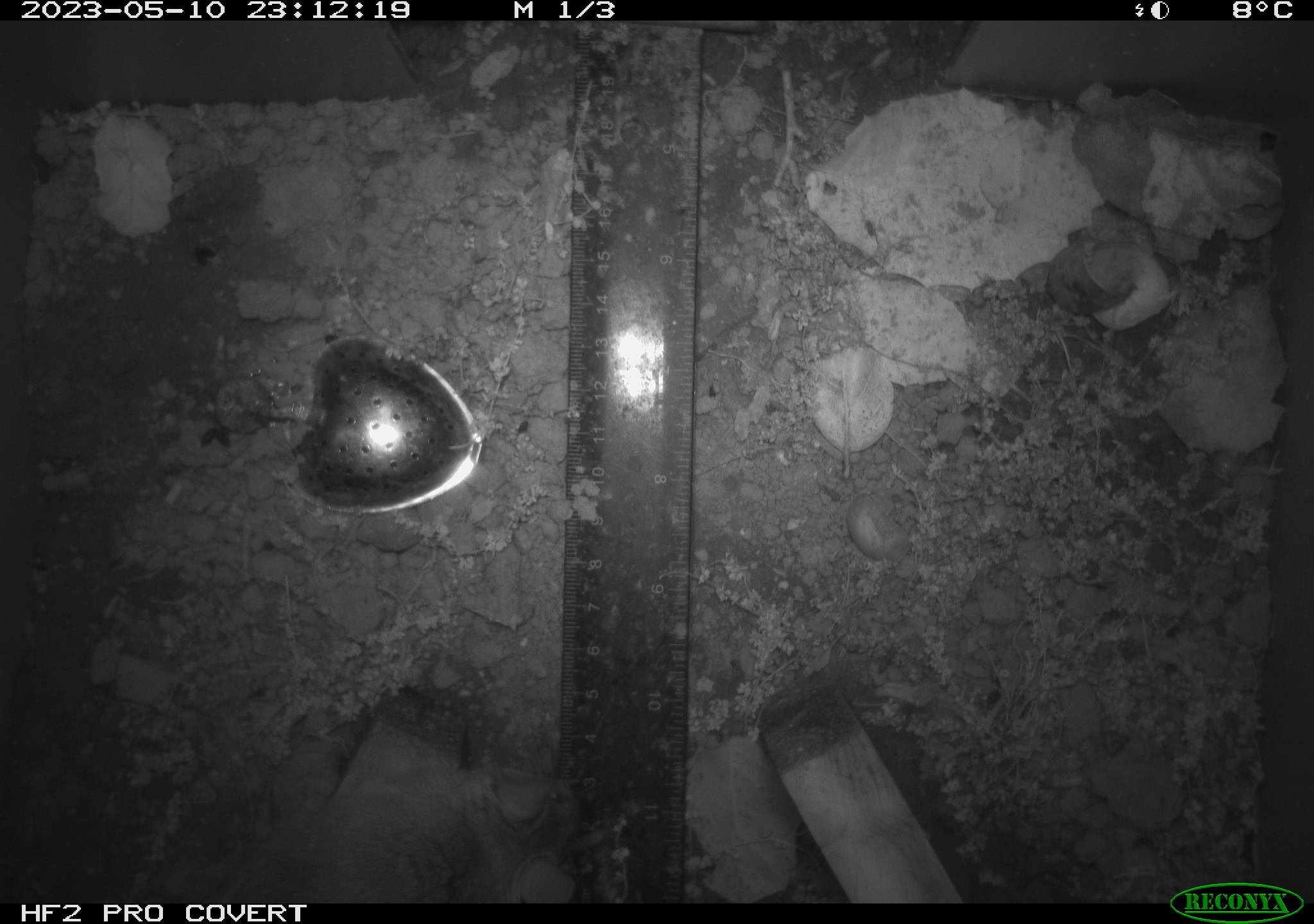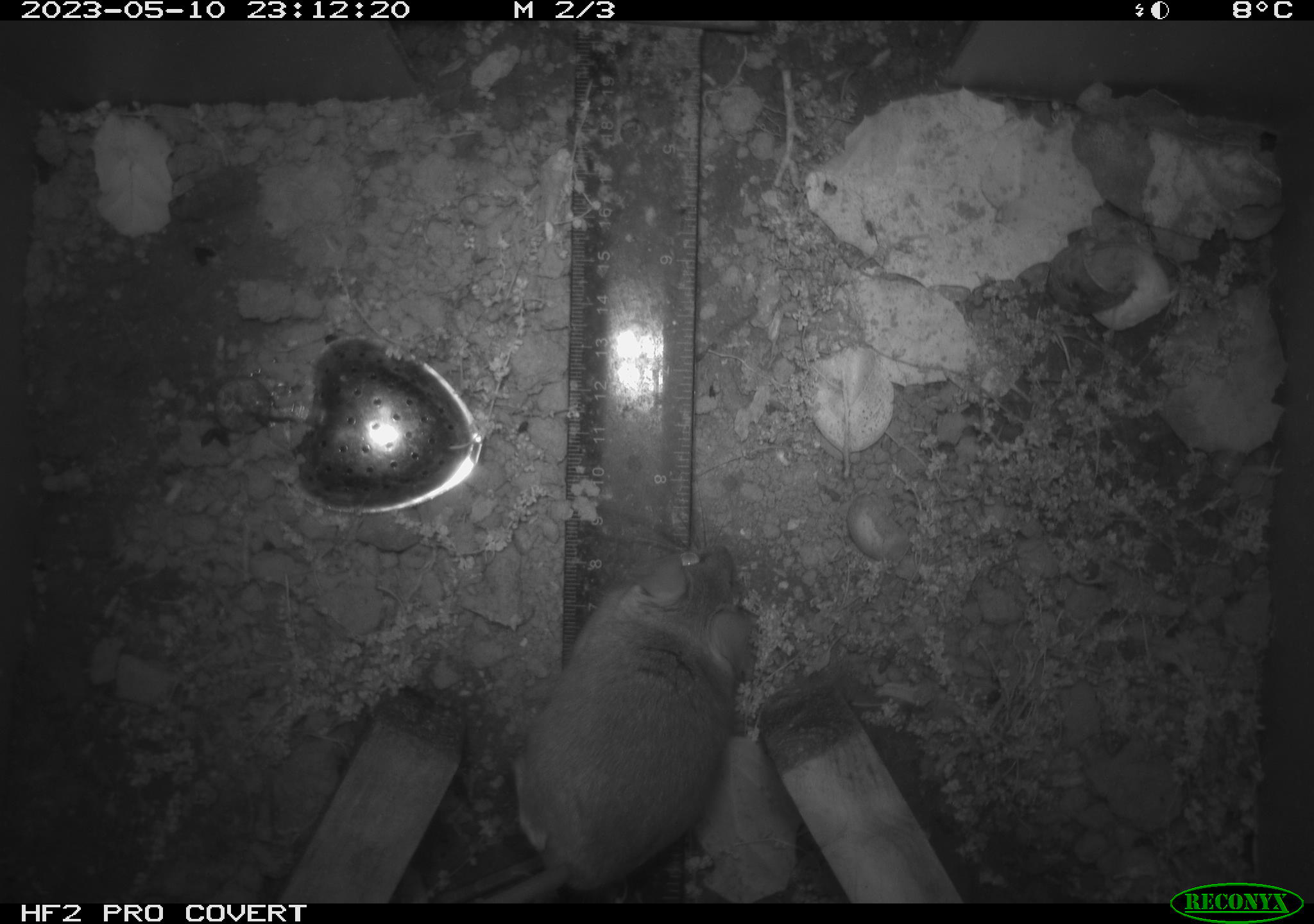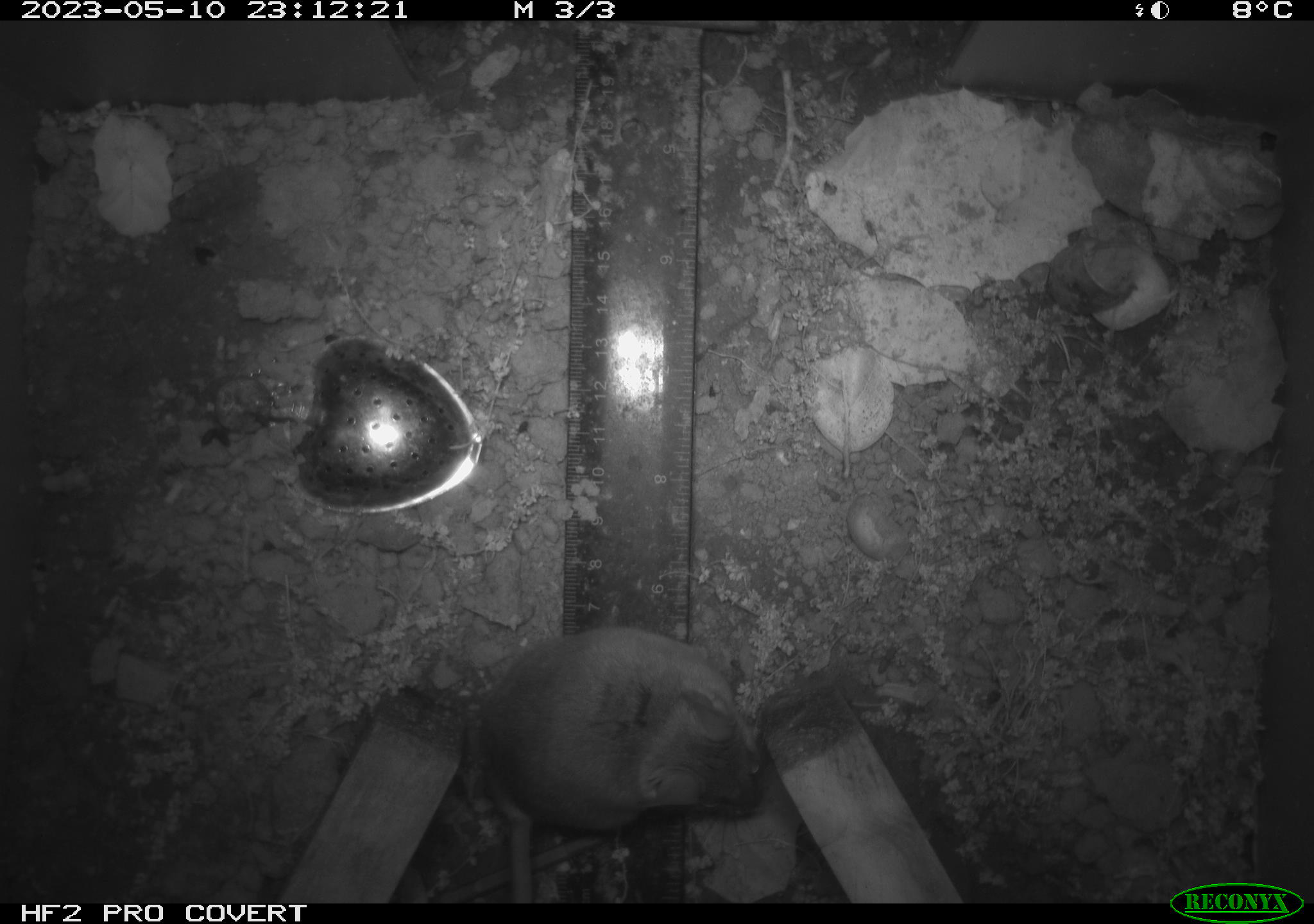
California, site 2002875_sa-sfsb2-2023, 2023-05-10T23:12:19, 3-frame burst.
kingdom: Animalia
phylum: Chordata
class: Mammalia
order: Rodentia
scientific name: Rodentia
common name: mouse species